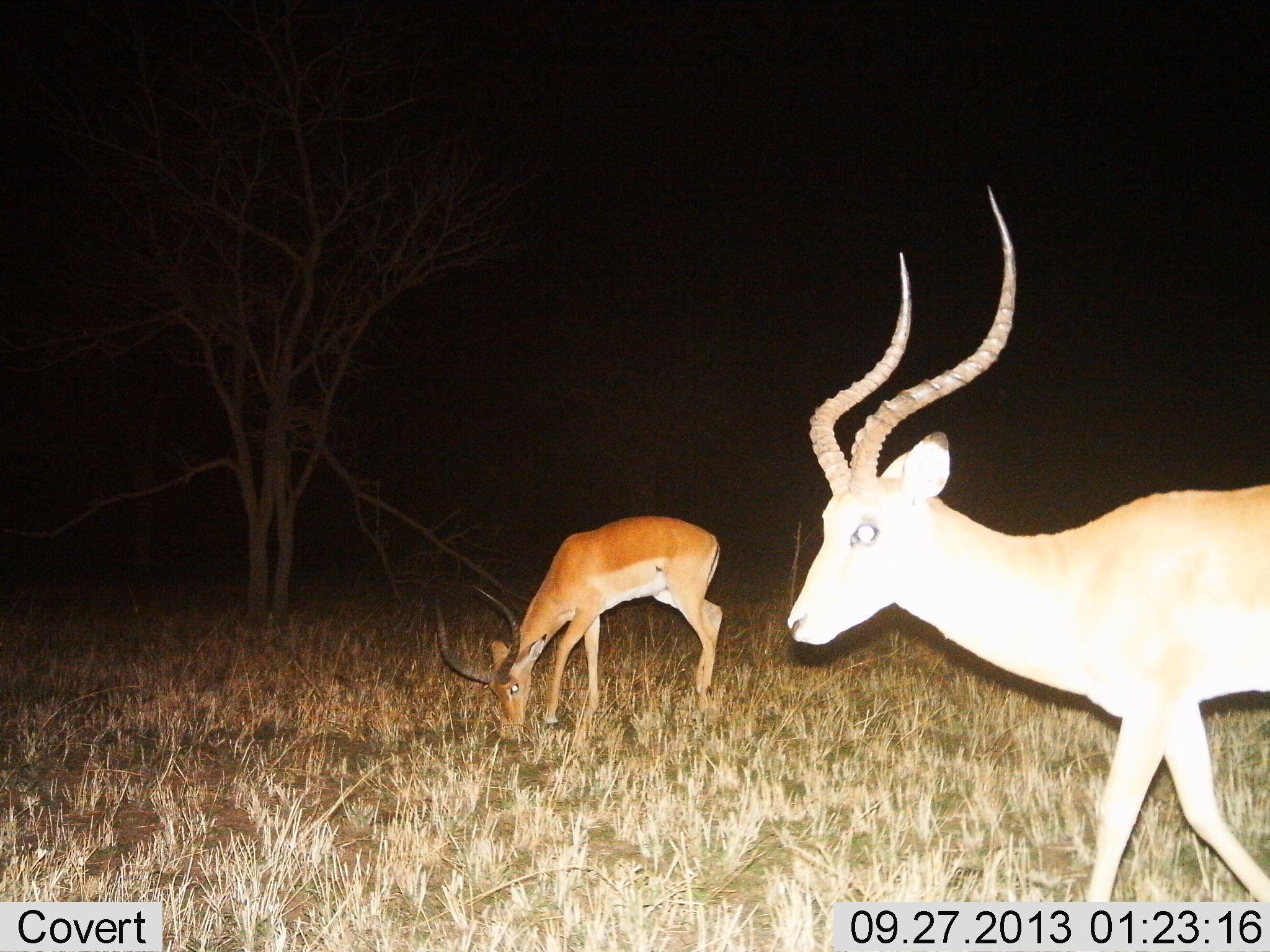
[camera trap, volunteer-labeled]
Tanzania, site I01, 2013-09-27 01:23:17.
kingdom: Animalia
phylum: Chordata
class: Mammalia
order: Artiodactyla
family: Bovidae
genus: Aepyceros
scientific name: Aepyceros melampus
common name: impala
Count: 2.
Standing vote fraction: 50%.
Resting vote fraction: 0%.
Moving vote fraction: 54%.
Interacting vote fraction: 0%.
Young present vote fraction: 0%.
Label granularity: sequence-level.